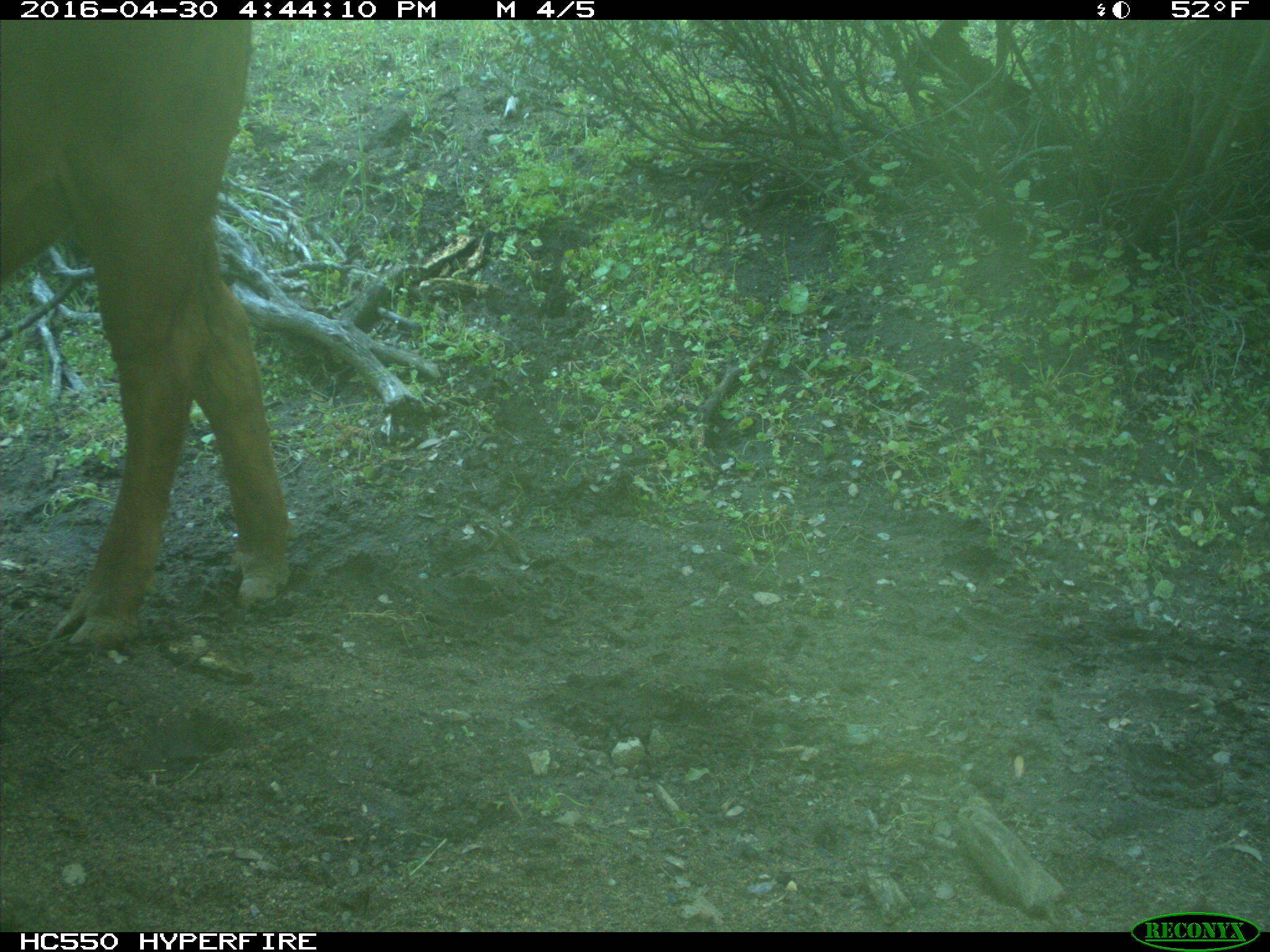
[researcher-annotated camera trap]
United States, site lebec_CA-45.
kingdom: Animalia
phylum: Chordata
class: Mammalia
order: Artiodactyla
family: Bovidae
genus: Bos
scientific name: Bos taurus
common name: domestic cow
Bos taurus (domestic cow).